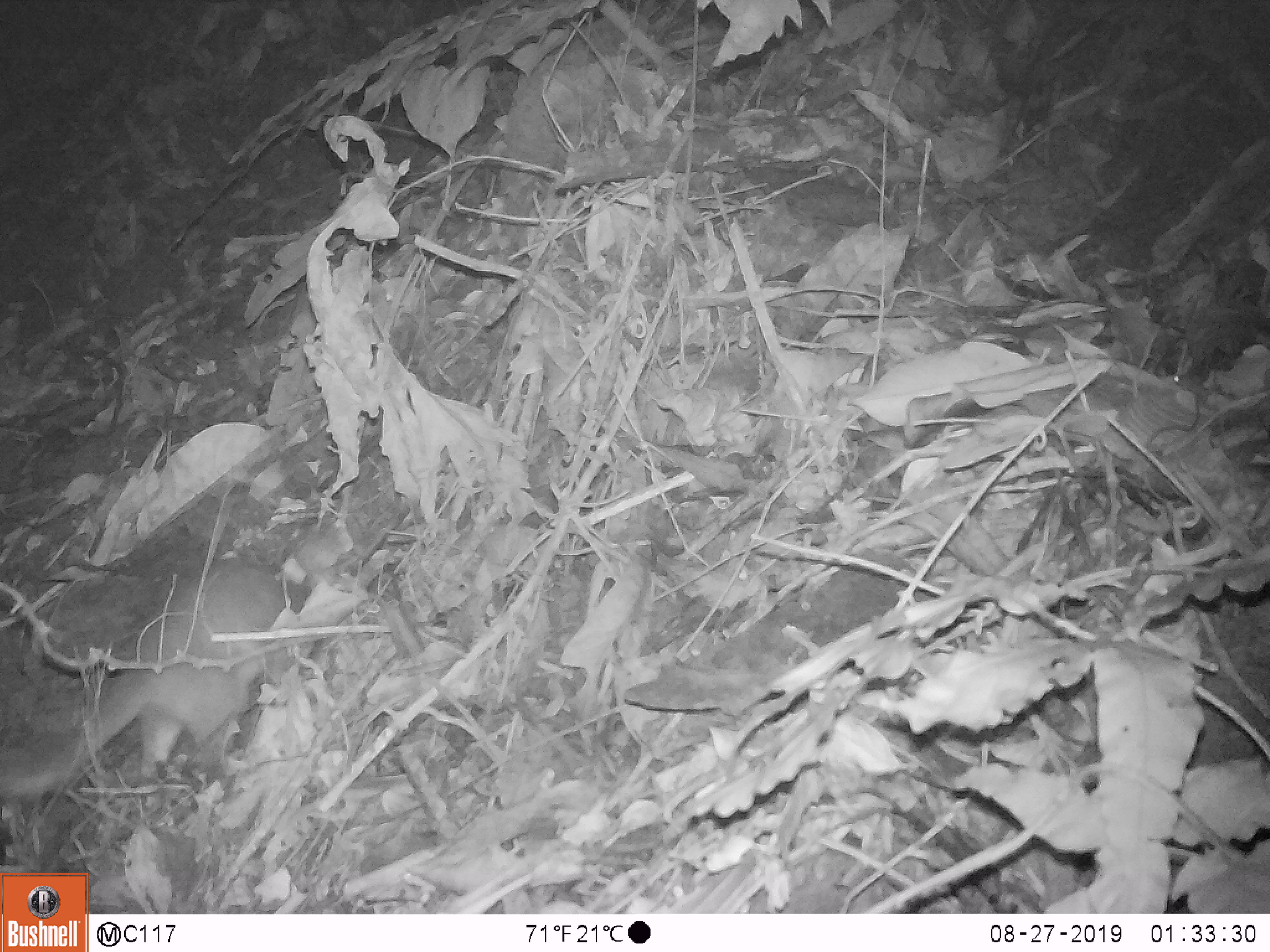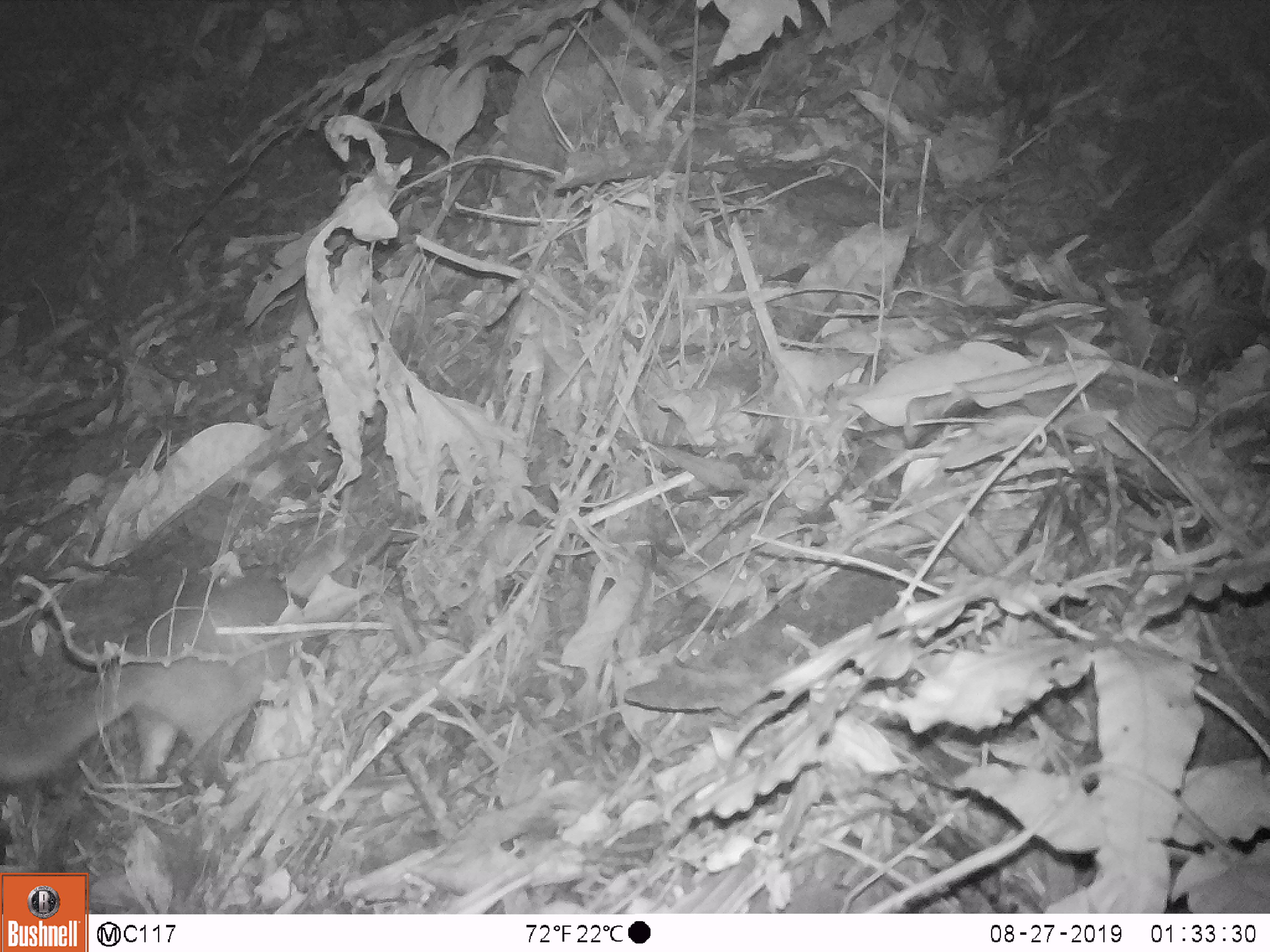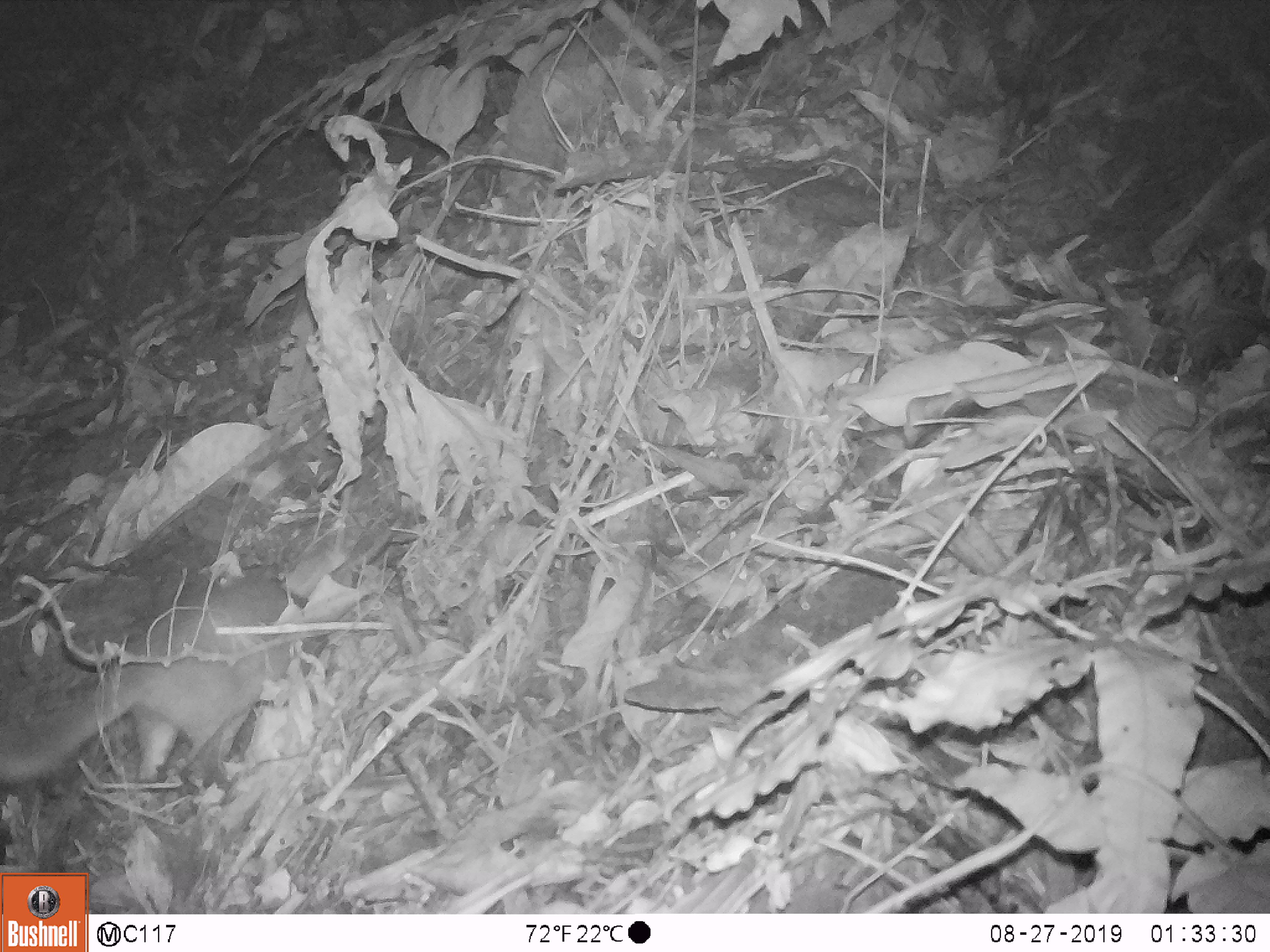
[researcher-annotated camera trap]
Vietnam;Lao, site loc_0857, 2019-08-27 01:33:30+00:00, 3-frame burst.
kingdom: Animalia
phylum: Chordata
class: Mammalia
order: Carnivora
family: Mustelidae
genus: Melogale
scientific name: Melogale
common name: ferret badger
Ferret badger (Melogale). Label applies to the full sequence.